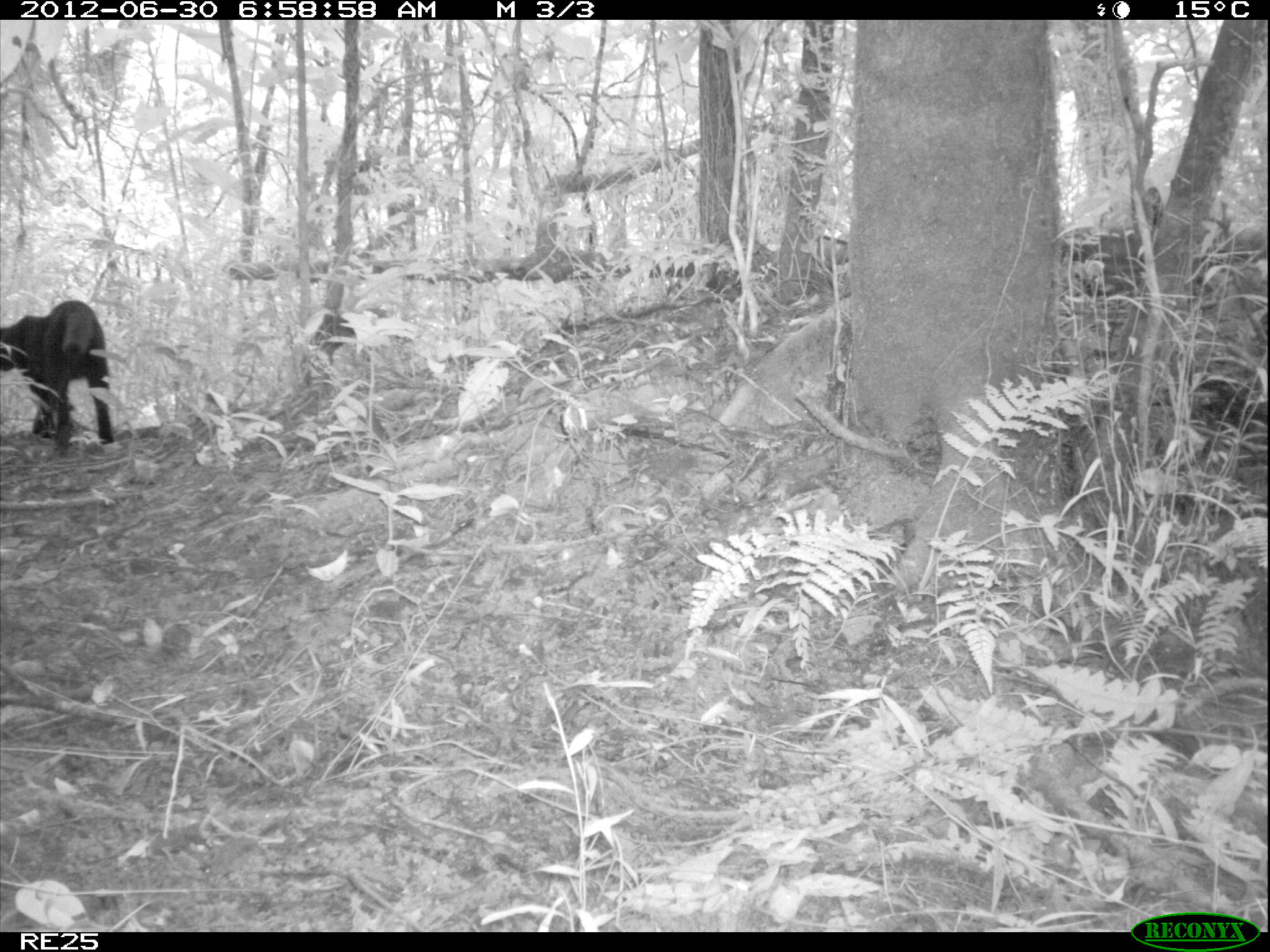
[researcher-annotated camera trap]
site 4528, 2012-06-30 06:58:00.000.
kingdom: Animalia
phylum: Chordata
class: Mammalia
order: Carnivora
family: Felidae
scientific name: Felidae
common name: felids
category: felis sp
Felis sp (felids) (Felidae), count 1.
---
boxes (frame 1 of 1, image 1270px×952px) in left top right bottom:
felis sp: 0 297 117 451